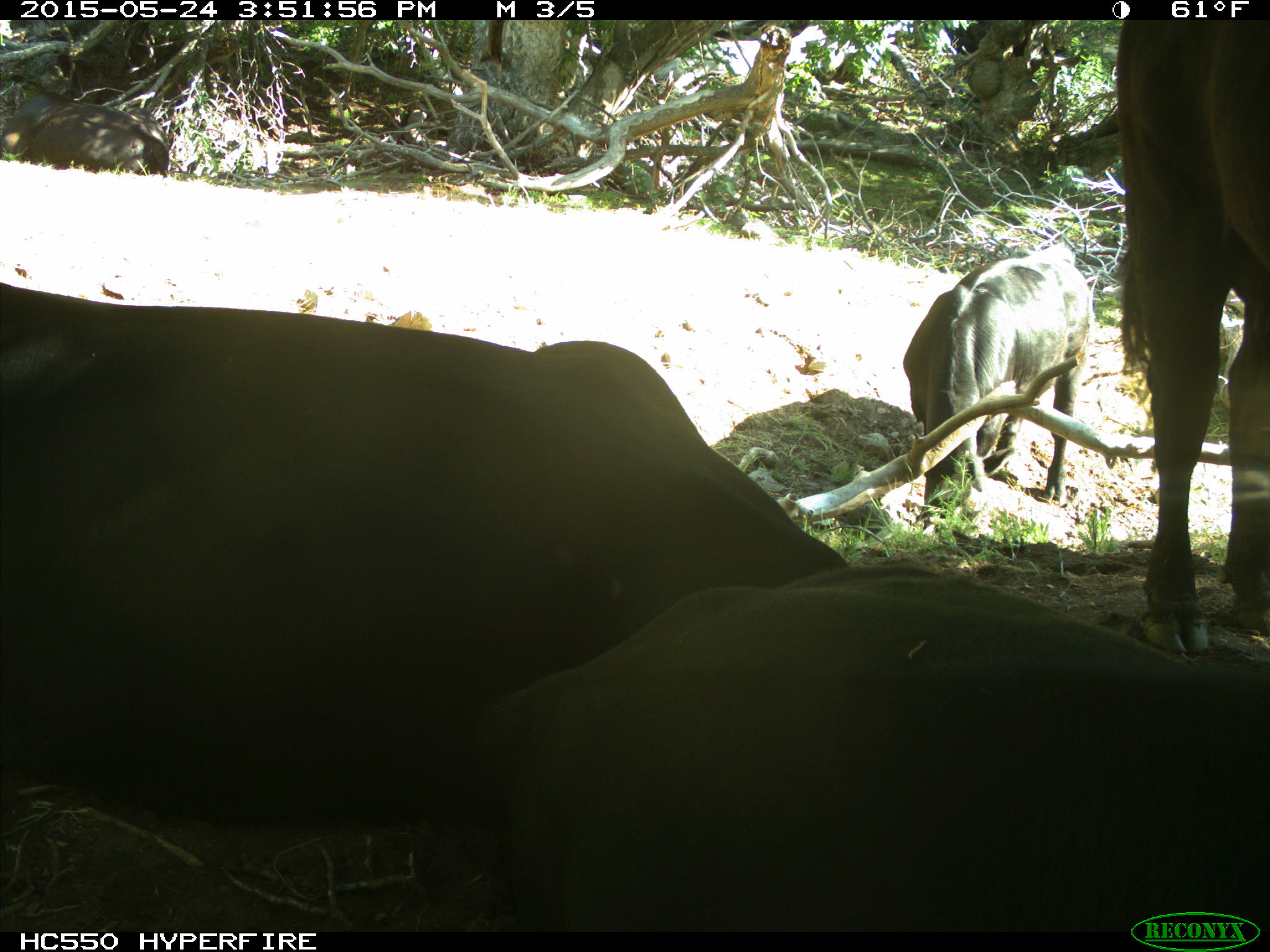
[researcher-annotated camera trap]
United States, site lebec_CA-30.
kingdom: Animalia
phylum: Chordata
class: Mammalia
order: Artiodactyla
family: Bovidae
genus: Bos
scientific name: Bos taurus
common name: domestic cow